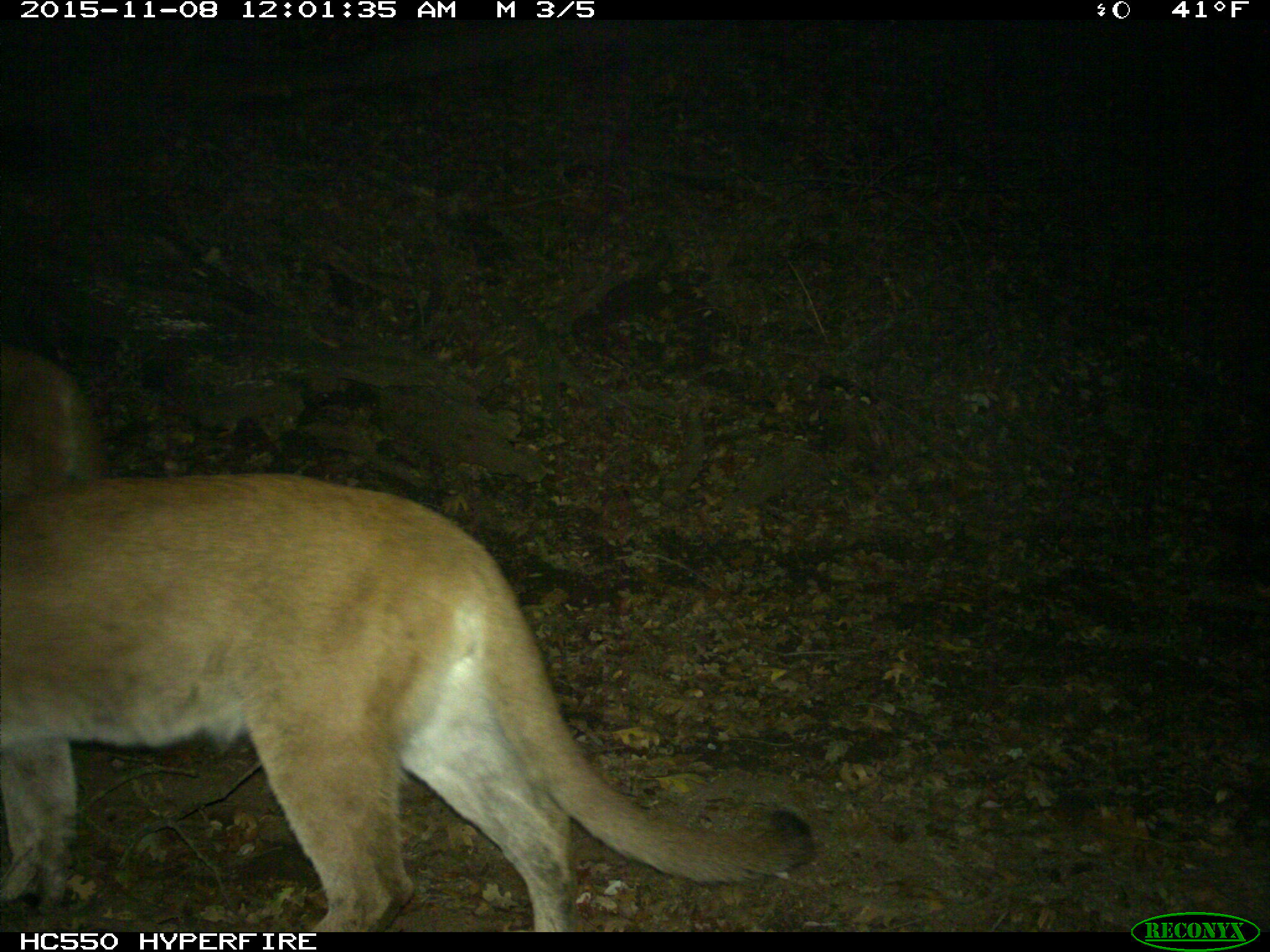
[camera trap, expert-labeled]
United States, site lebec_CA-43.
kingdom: Animalia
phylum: Chordata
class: Mammalia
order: Carnivora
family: Felidae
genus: Puma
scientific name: Puma concolor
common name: mountain lion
Puma concolor (mountain lion).